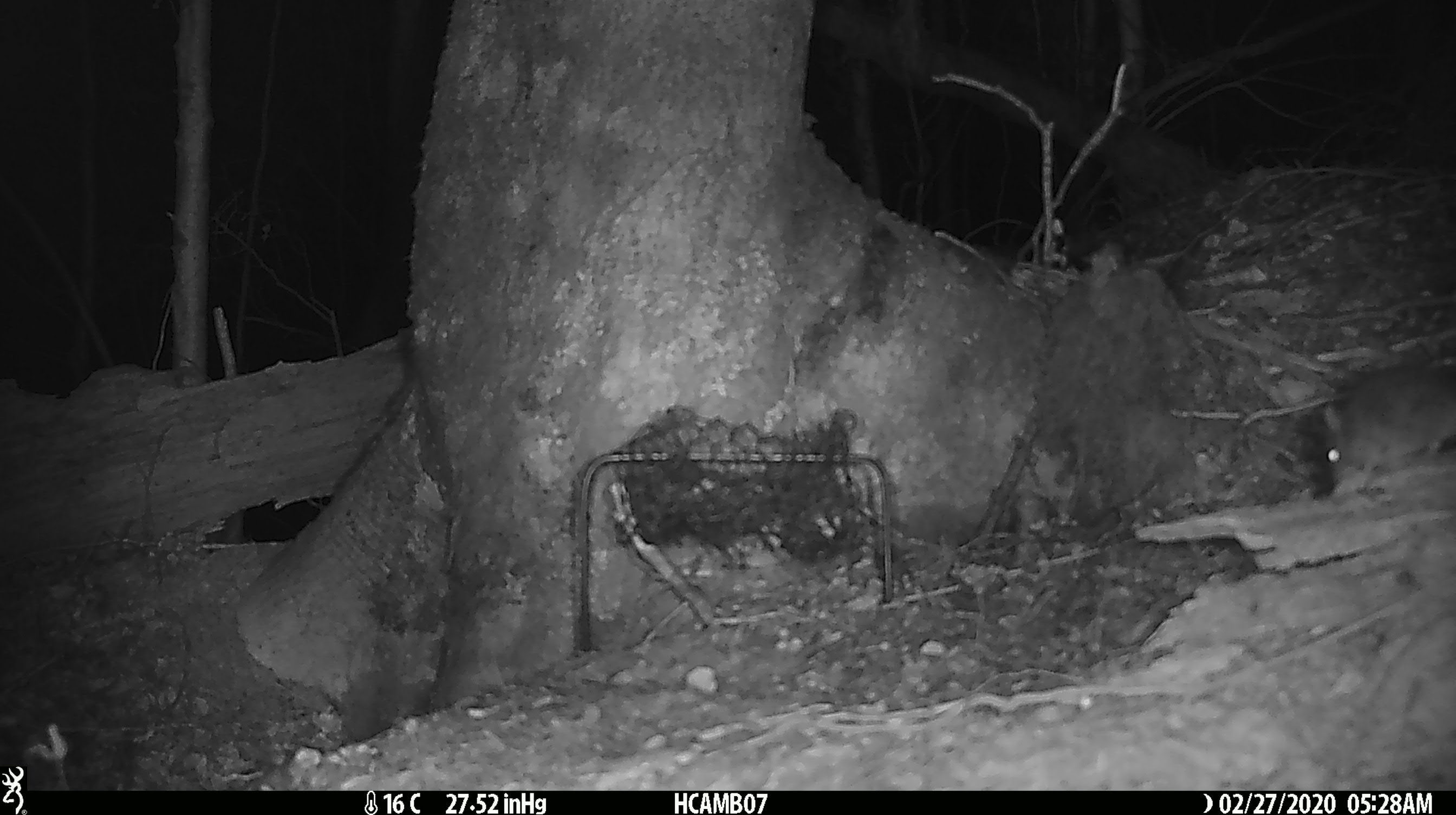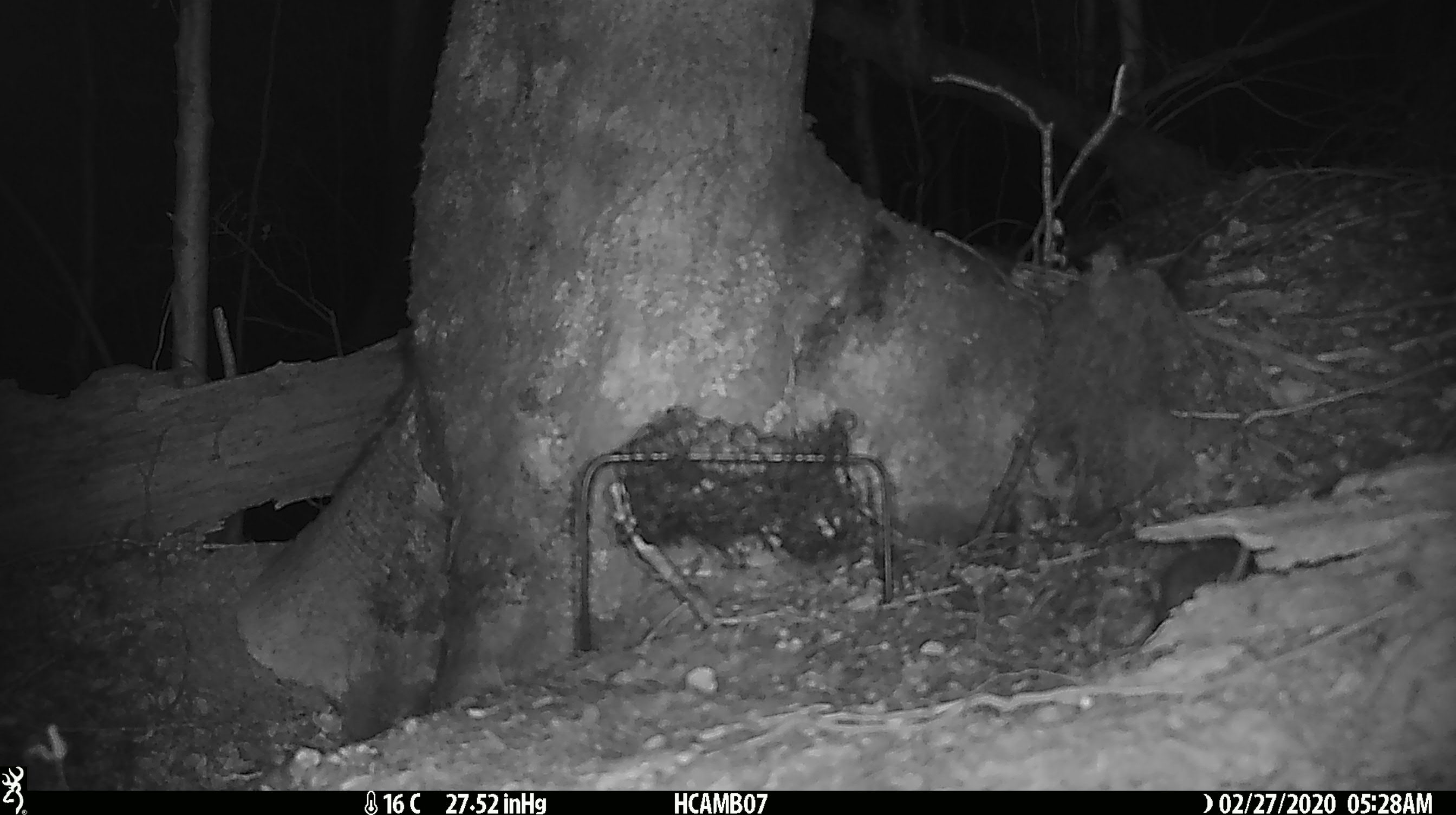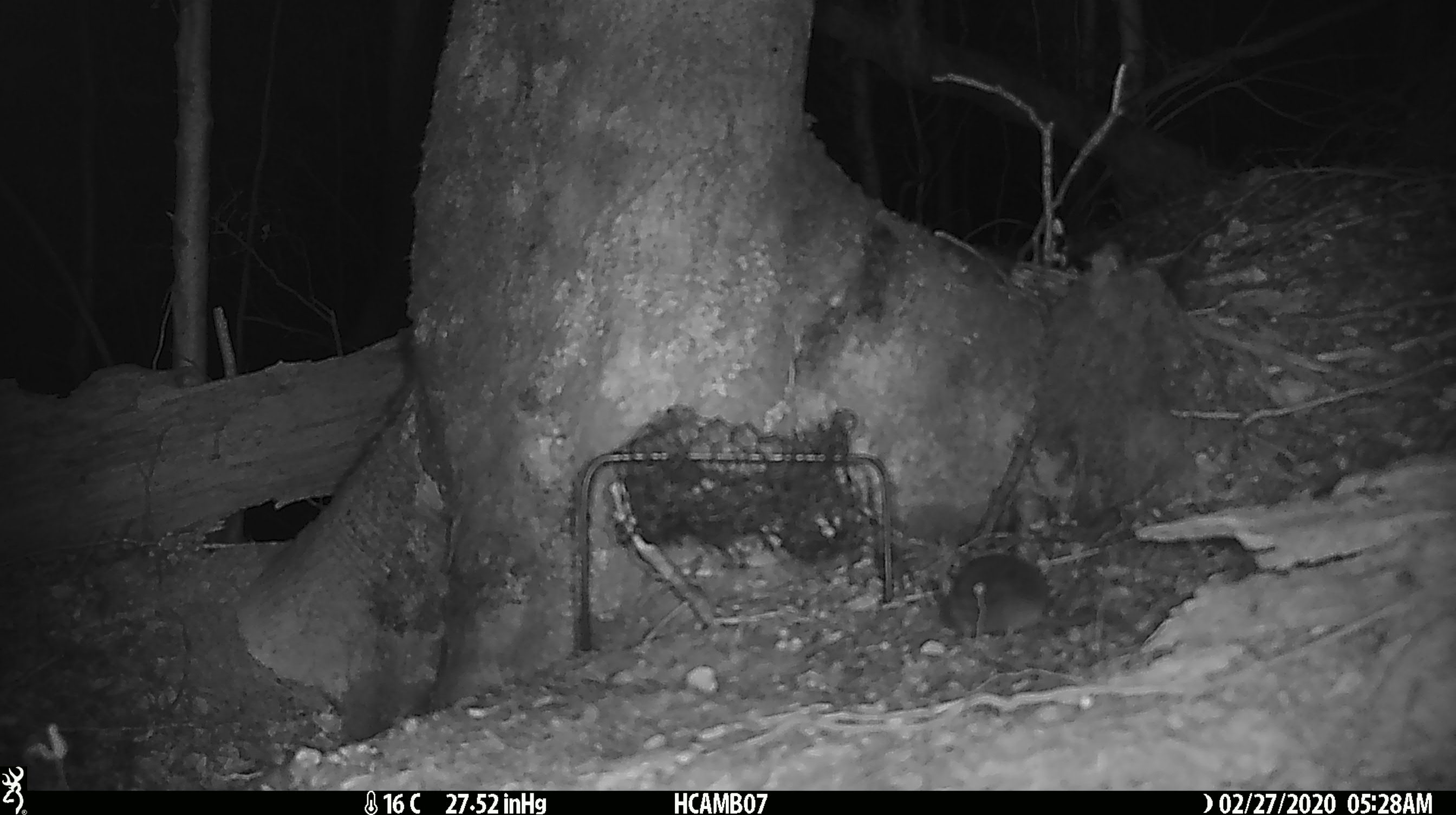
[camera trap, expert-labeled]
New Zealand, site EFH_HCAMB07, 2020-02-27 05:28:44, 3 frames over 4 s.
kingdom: Animalia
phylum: Chordata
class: Mammalia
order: Rodentia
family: Muridae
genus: Mus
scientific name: Mus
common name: mouse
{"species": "mouse (Mus)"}